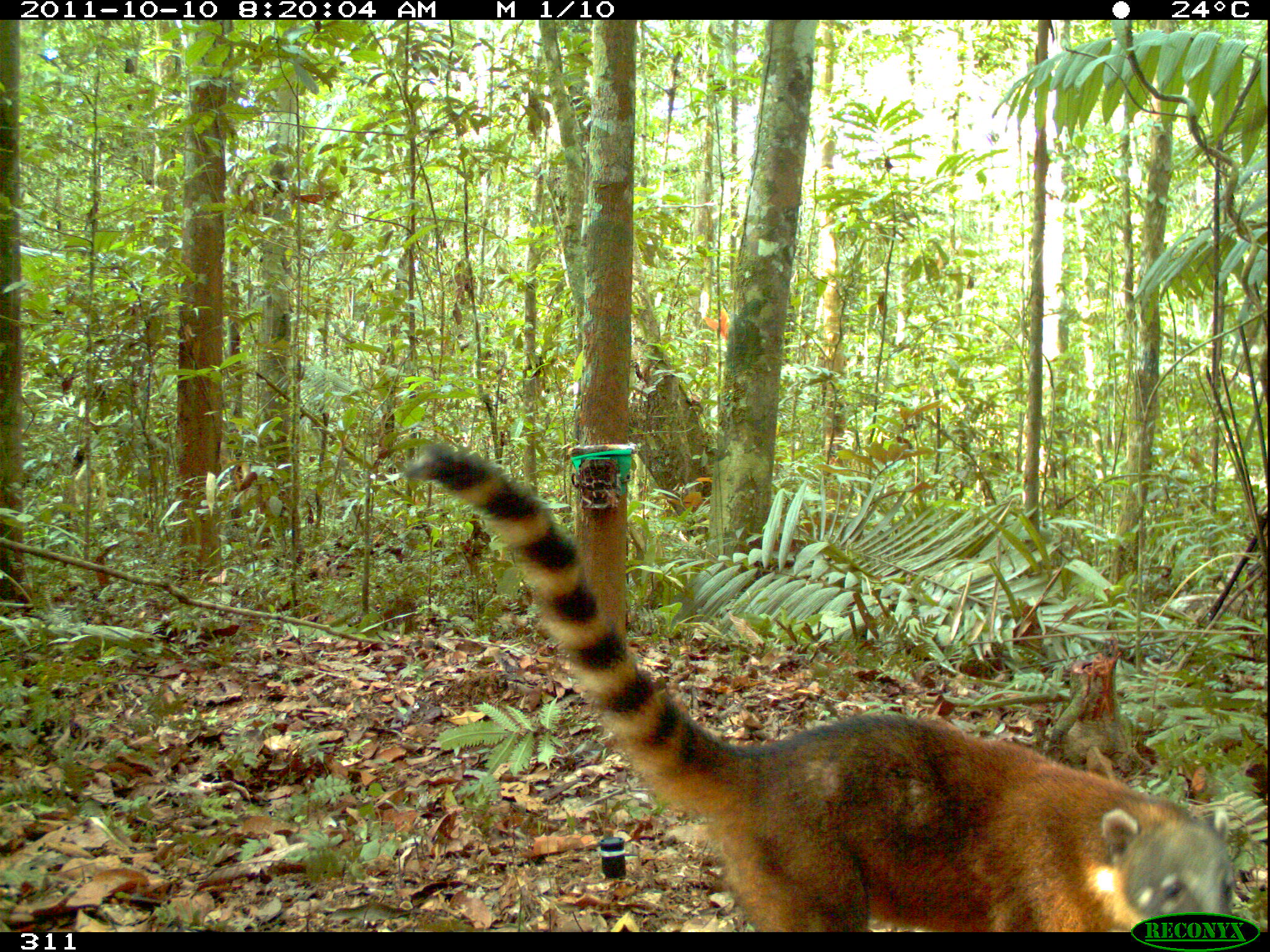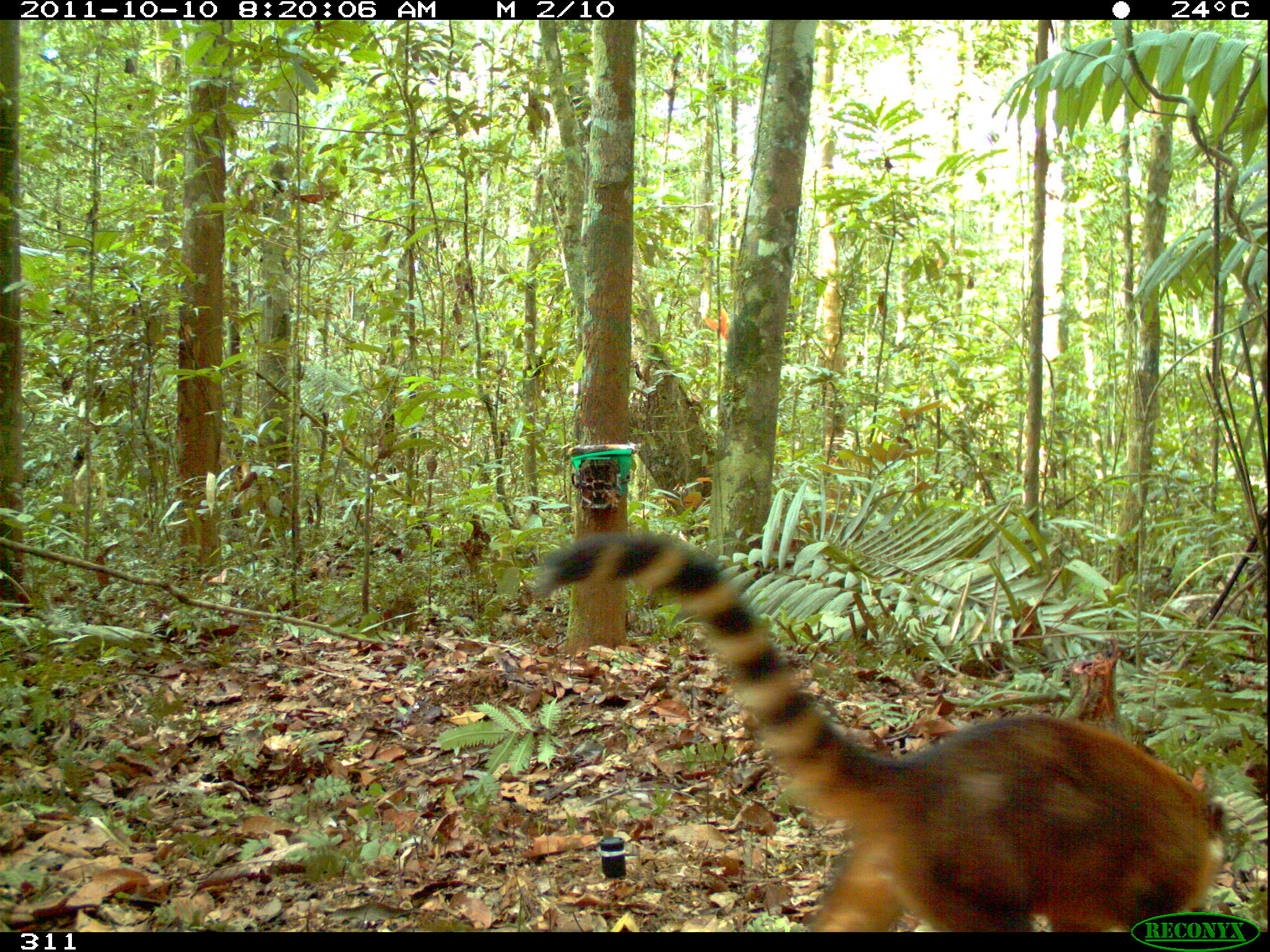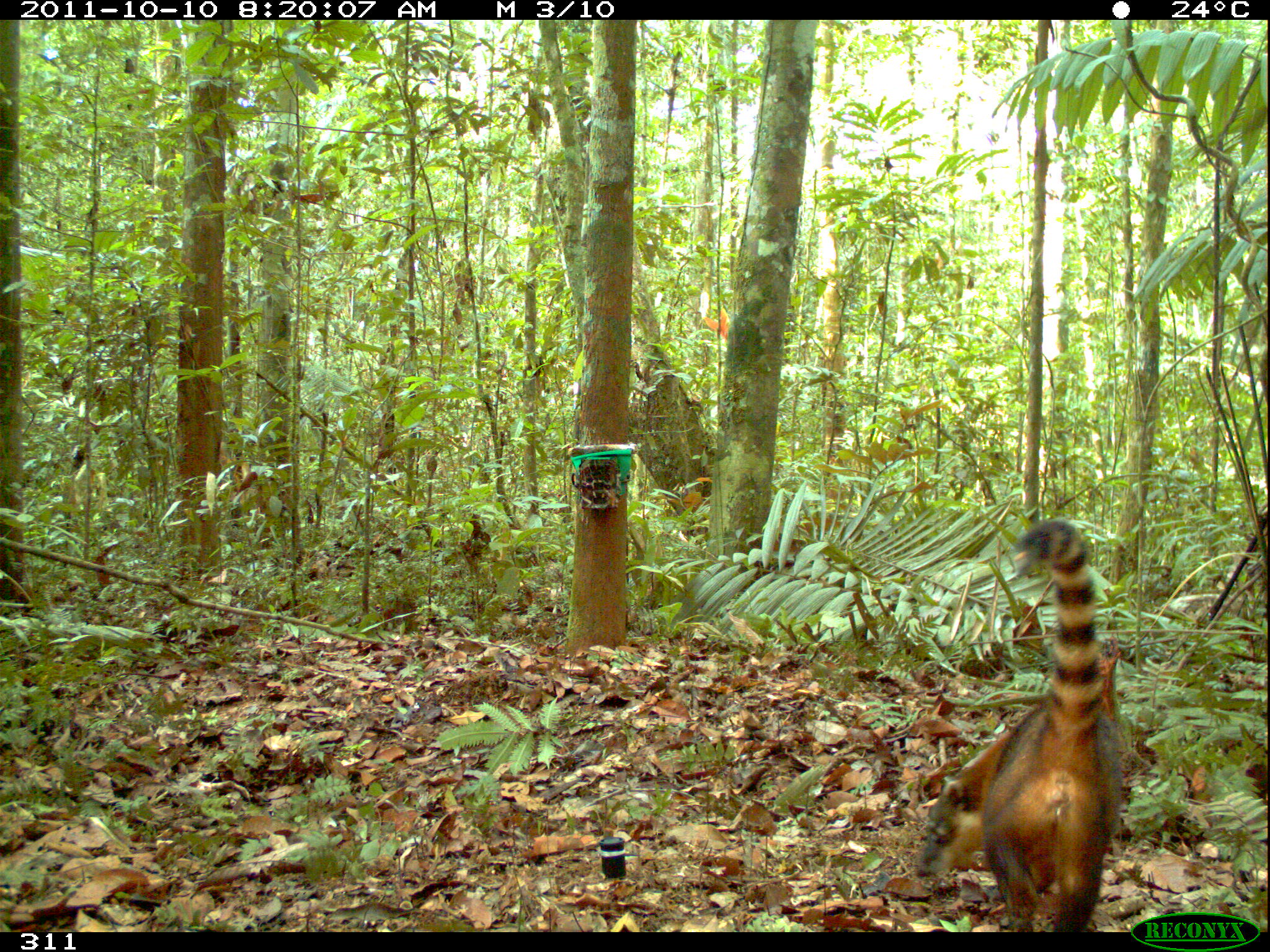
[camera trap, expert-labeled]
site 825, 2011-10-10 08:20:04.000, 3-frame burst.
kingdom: Animalia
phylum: Chordata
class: Mammalia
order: Carnivora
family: Procyonidae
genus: Nasua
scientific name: Nasua nasua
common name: south american coati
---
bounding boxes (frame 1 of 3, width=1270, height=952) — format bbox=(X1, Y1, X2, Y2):
nasua nasua: bbox=(401, 434, 1234, 932)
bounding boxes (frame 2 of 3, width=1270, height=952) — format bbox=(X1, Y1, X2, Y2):
nasua nasua: bbox=(527, 532, 1221, 933)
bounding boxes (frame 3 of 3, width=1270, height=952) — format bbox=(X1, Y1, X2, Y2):
nasua nasua: bbox=(914, 520, 1123, 931)